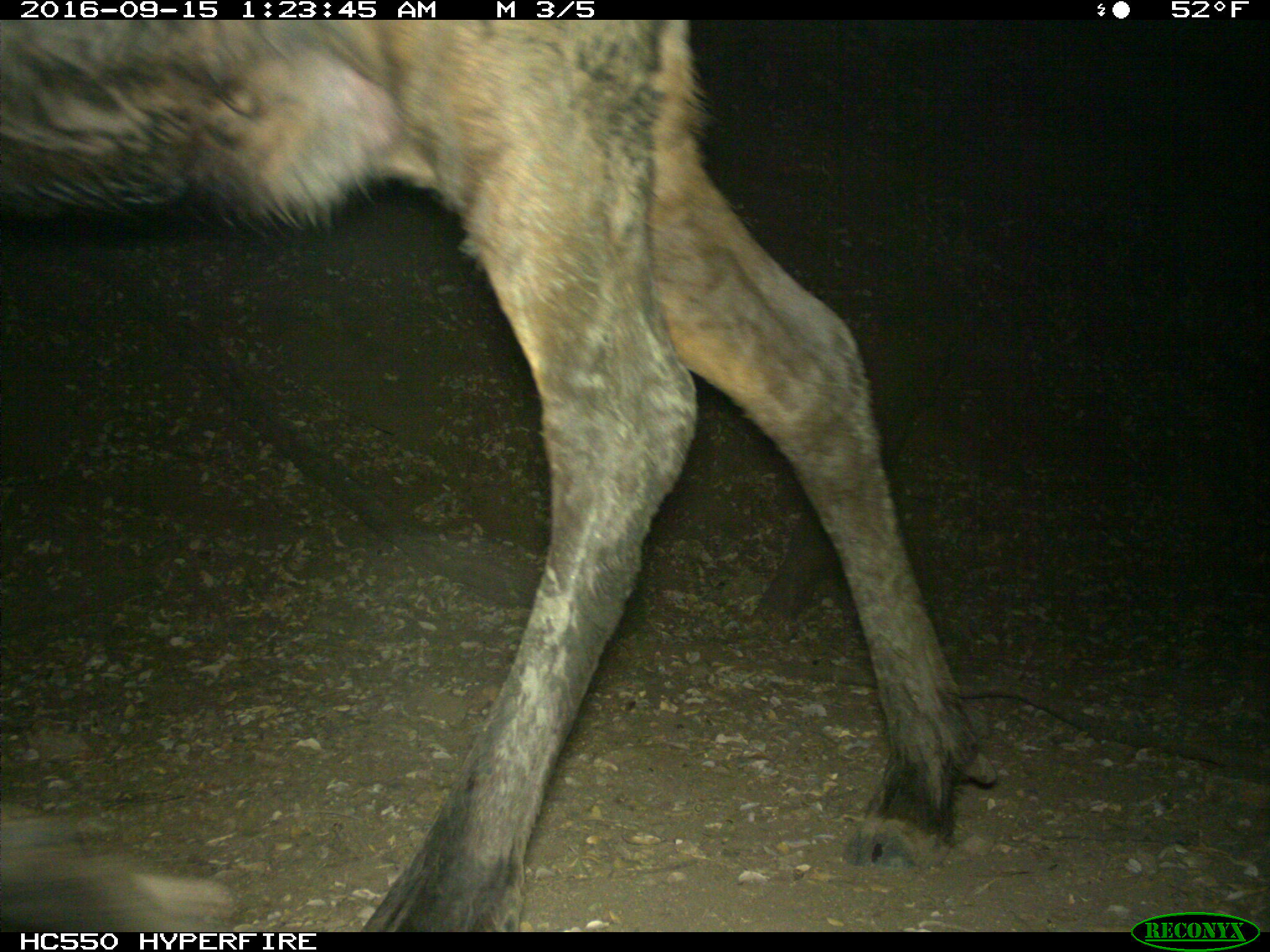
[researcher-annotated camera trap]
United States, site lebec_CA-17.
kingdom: Animalia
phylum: Chordata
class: Mammalia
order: Artiodactyla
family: Cervidae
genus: Cervus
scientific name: Cervus canadensis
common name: elk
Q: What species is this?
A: Cervus canadensis (elk).